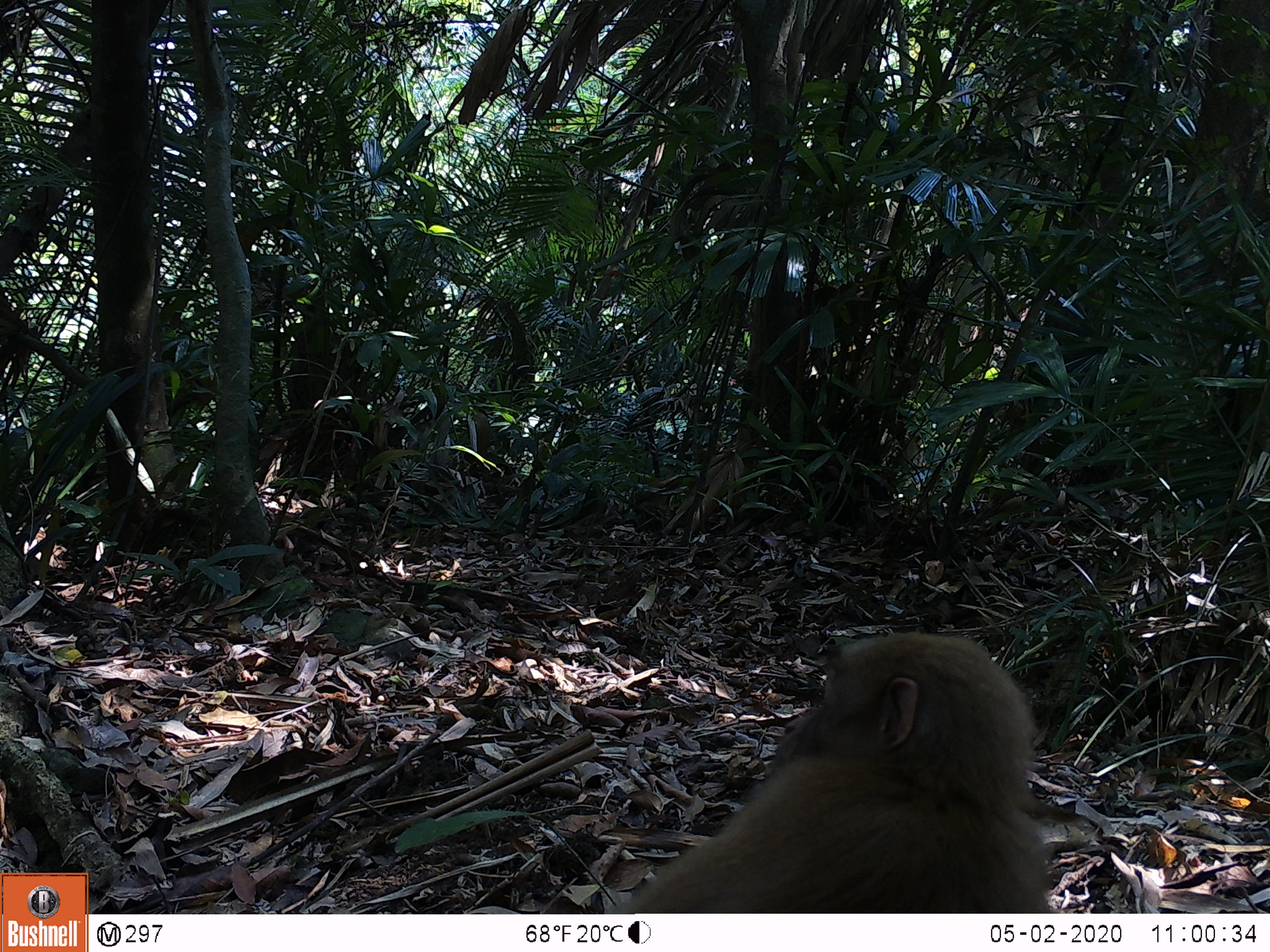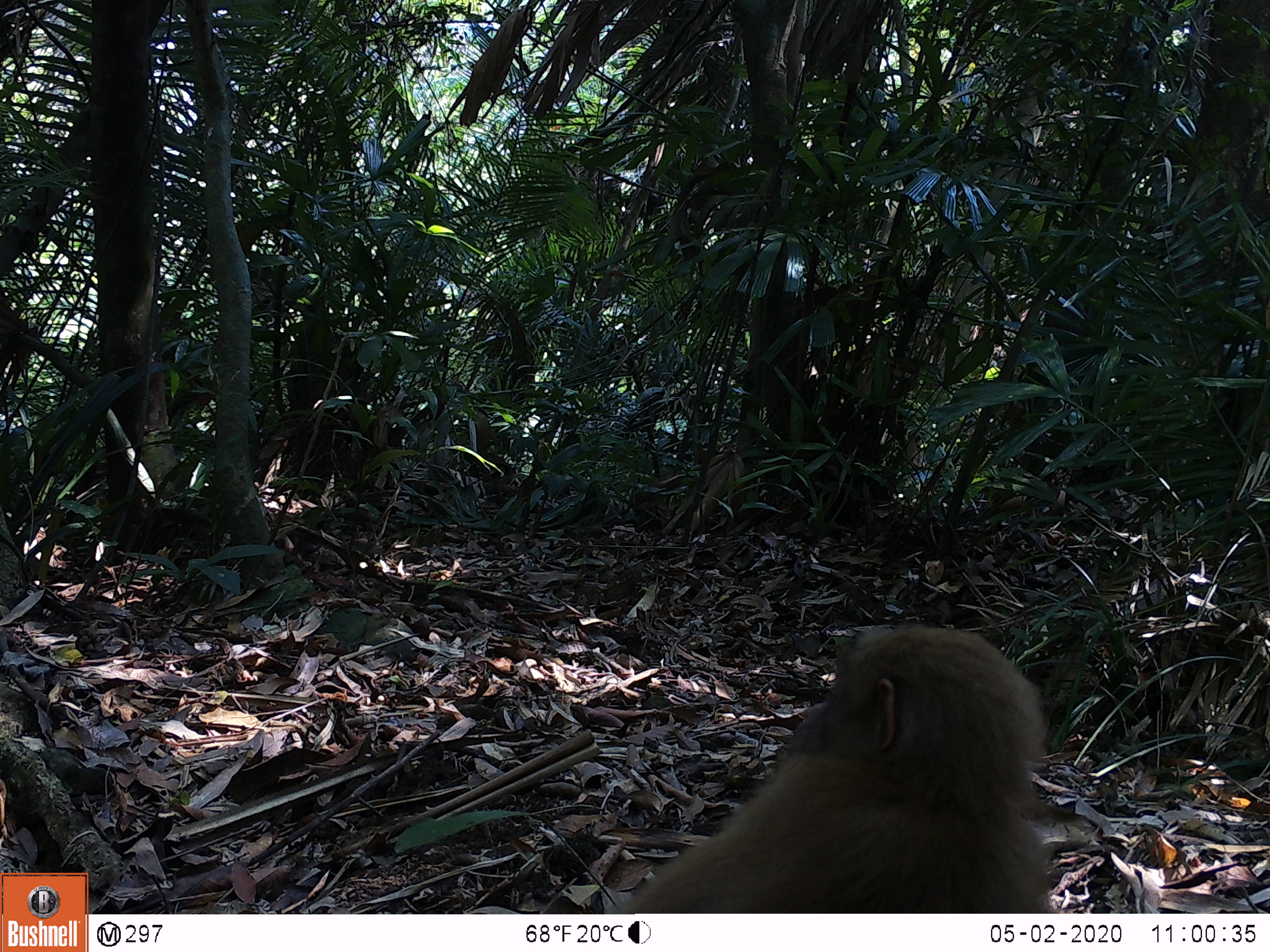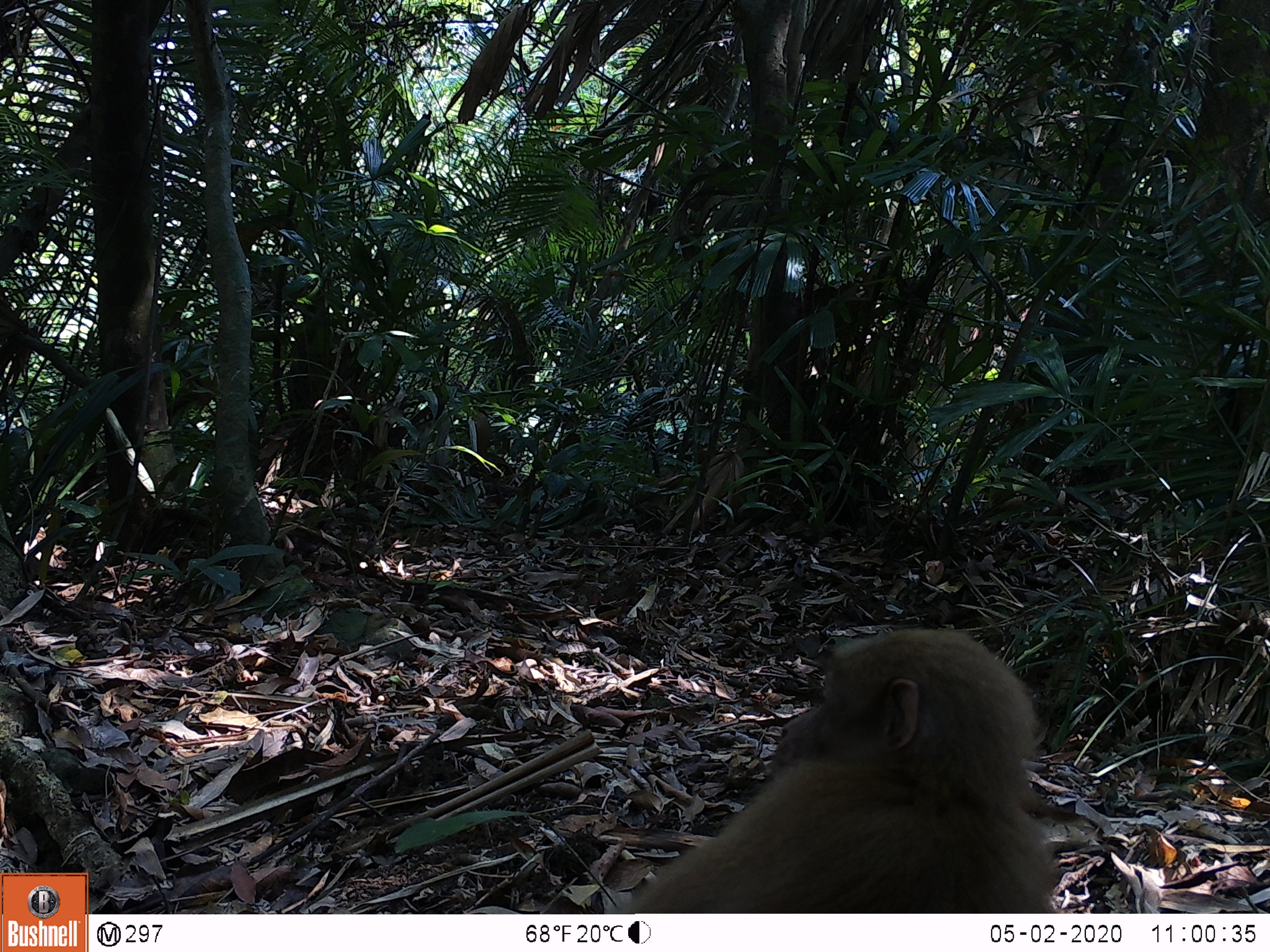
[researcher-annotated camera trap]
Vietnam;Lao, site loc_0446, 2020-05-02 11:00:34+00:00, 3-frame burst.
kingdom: Animalia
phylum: Chordata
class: Mammalia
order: Primates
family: Cercopithecidae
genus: Macaca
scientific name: Macaca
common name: macaques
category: assam or rhesus macaque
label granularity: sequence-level